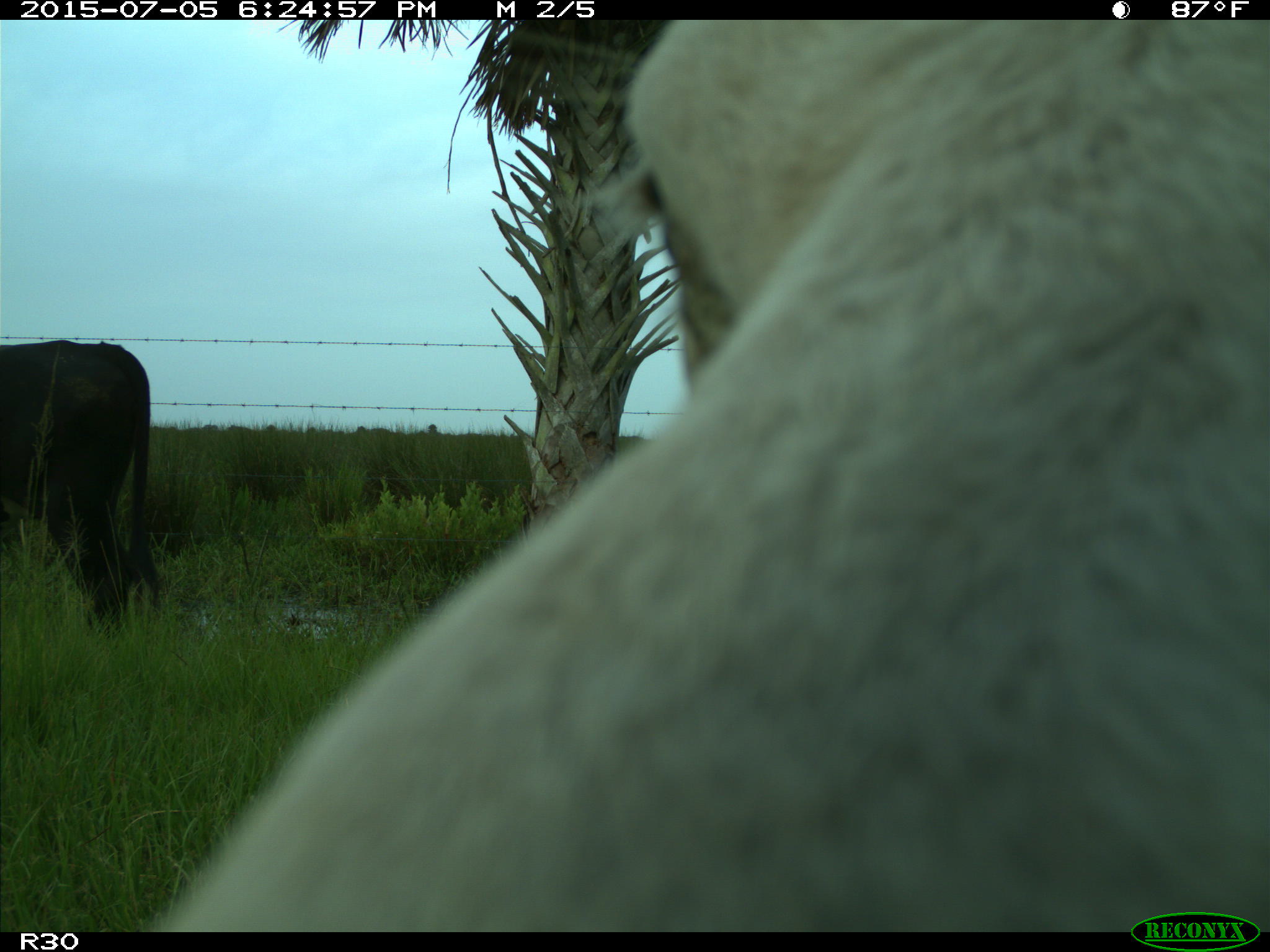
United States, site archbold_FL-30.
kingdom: Animalia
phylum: Chordata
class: Mammalia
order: Artiodactyla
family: Bovidae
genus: Bos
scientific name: Bos taurus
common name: domestic cow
Bos taurus (domestic cow).